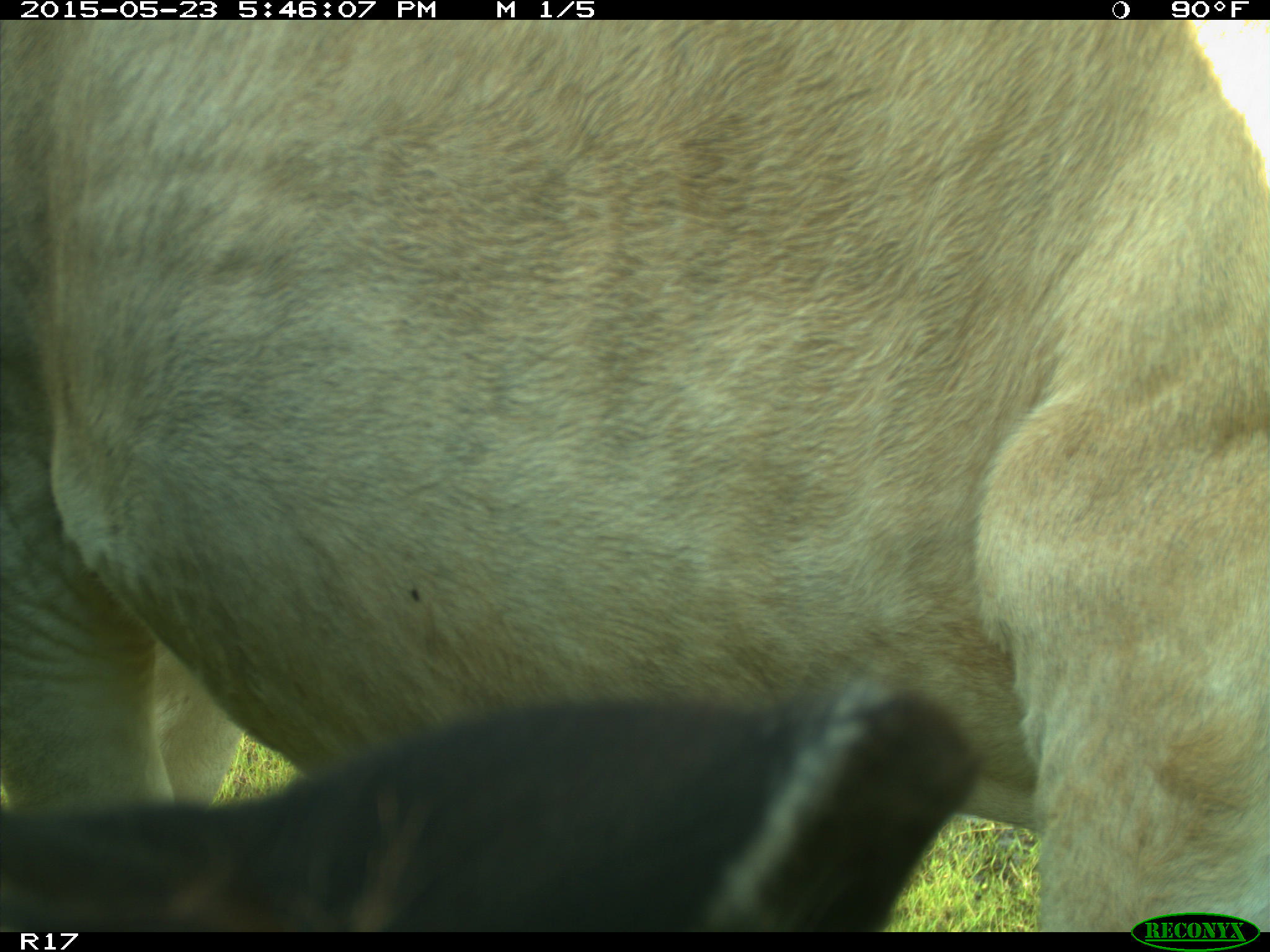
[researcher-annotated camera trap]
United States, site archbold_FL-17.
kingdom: Animalia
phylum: Chordata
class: Mammalia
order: Artiodactyla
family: Bovidae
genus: Bos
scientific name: Bos taurus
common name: domestic cow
Bos taurus (domestic cow).